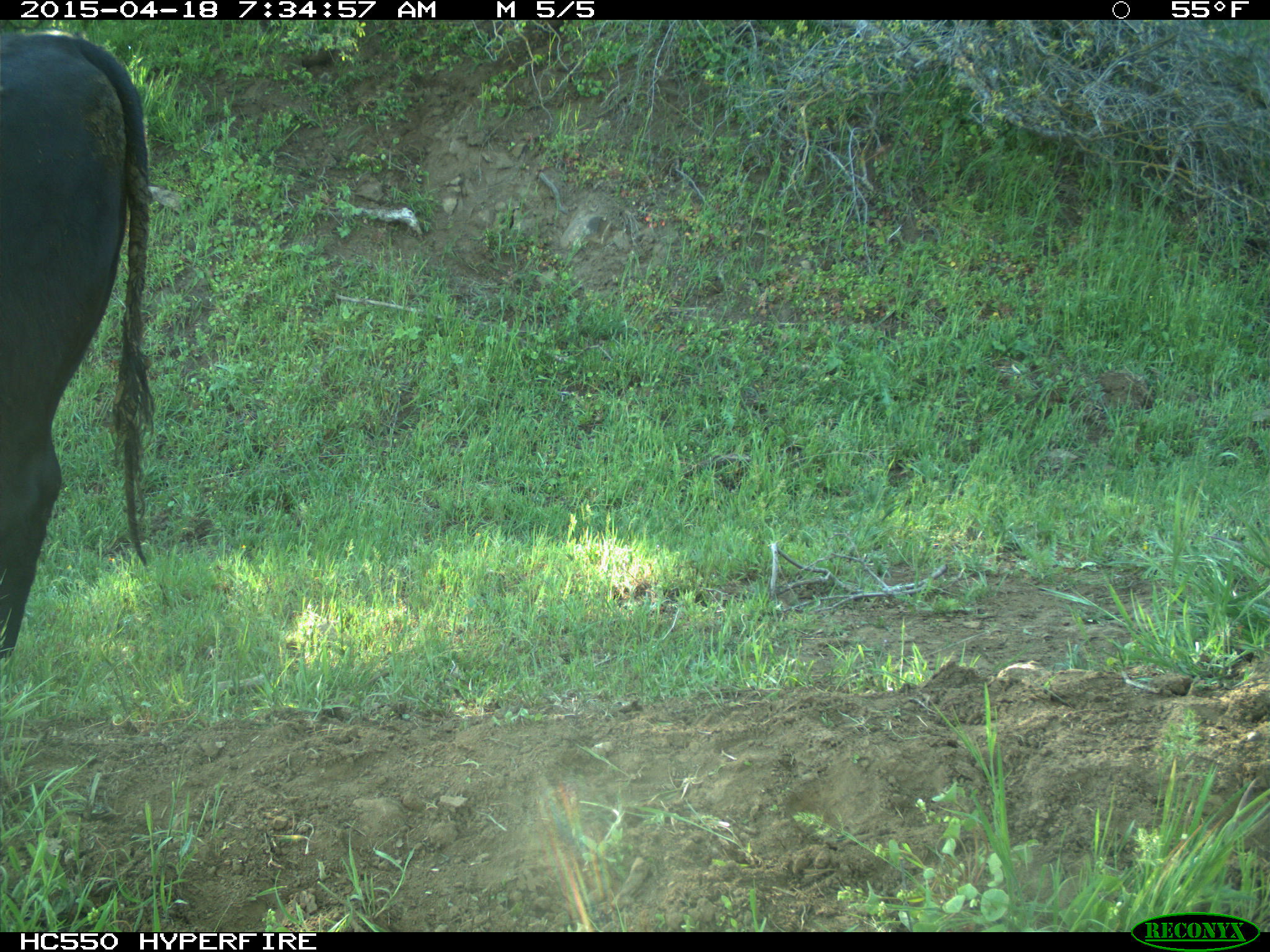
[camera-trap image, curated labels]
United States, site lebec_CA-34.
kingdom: Animalia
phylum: Chordata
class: Mammalia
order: Artiodactyla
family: Bovidae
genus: Bos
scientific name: Bos taurus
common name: domestic cow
Bos taurus (domestic cow).